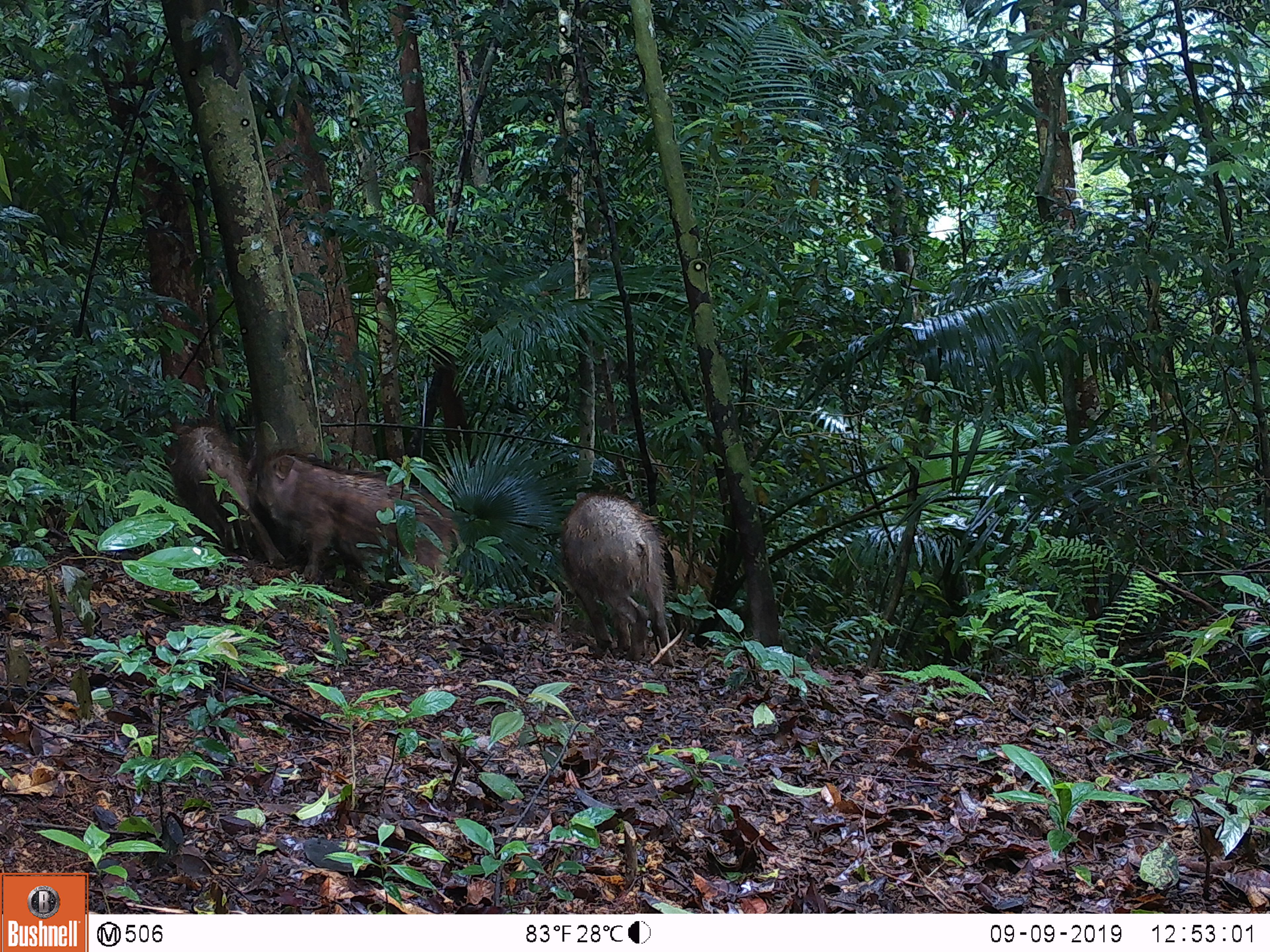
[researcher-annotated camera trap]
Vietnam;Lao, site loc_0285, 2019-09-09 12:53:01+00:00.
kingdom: Animalia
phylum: Chordata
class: Mammalia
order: Artiodactyla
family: Suidae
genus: Sus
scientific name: Sus scrofa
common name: eurasian wild pig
Eurasian wild pig (Sus scrofa). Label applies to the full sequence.